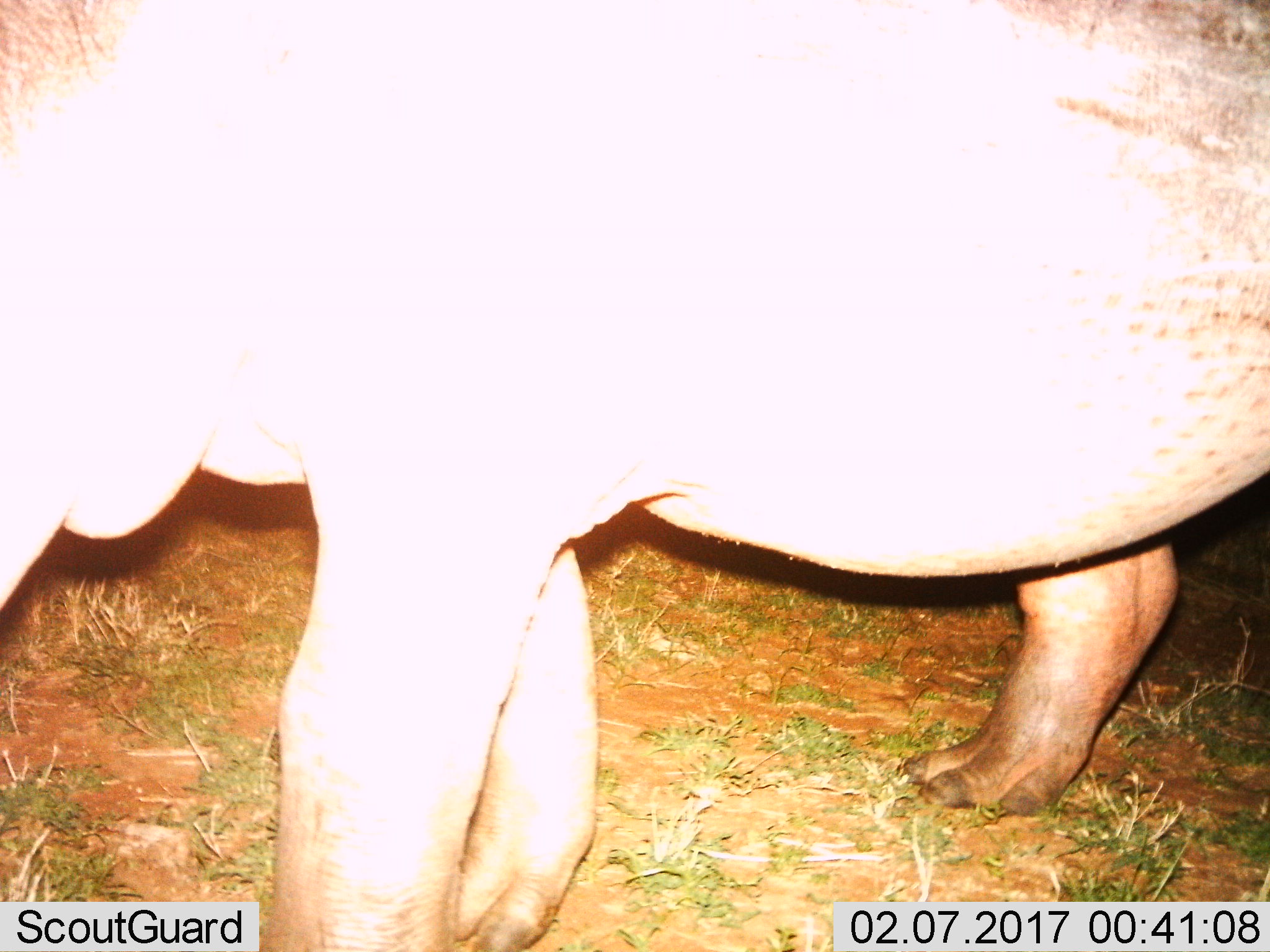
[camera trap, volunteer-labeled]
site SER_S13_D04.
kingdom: Animalia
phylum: Chordata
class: Mammalia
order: Artiodactyla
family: Hippopotamidae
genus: Hippopotamus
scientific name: Hippopotamus amphibius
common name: hippopotamus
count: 1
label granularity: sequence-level